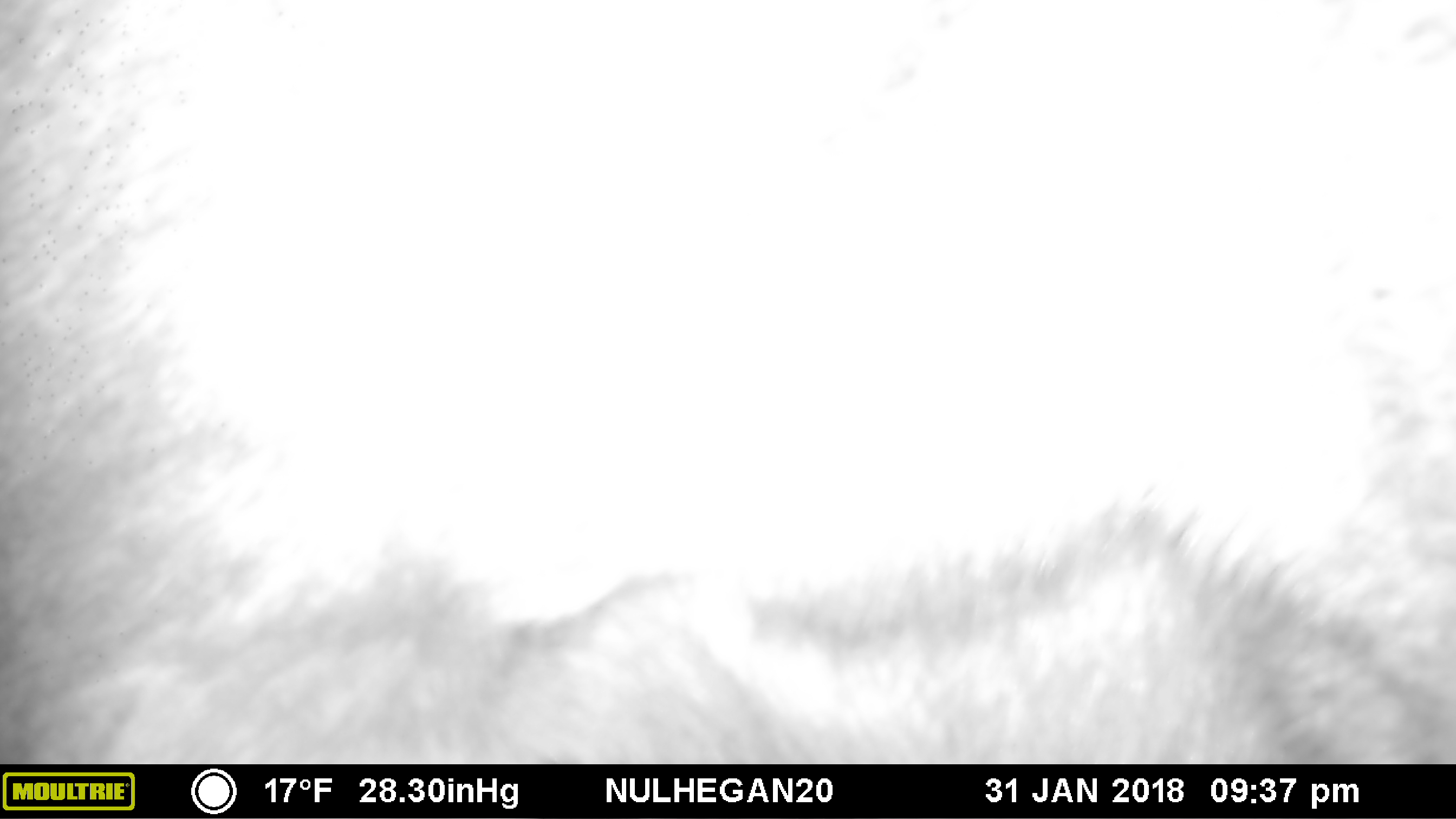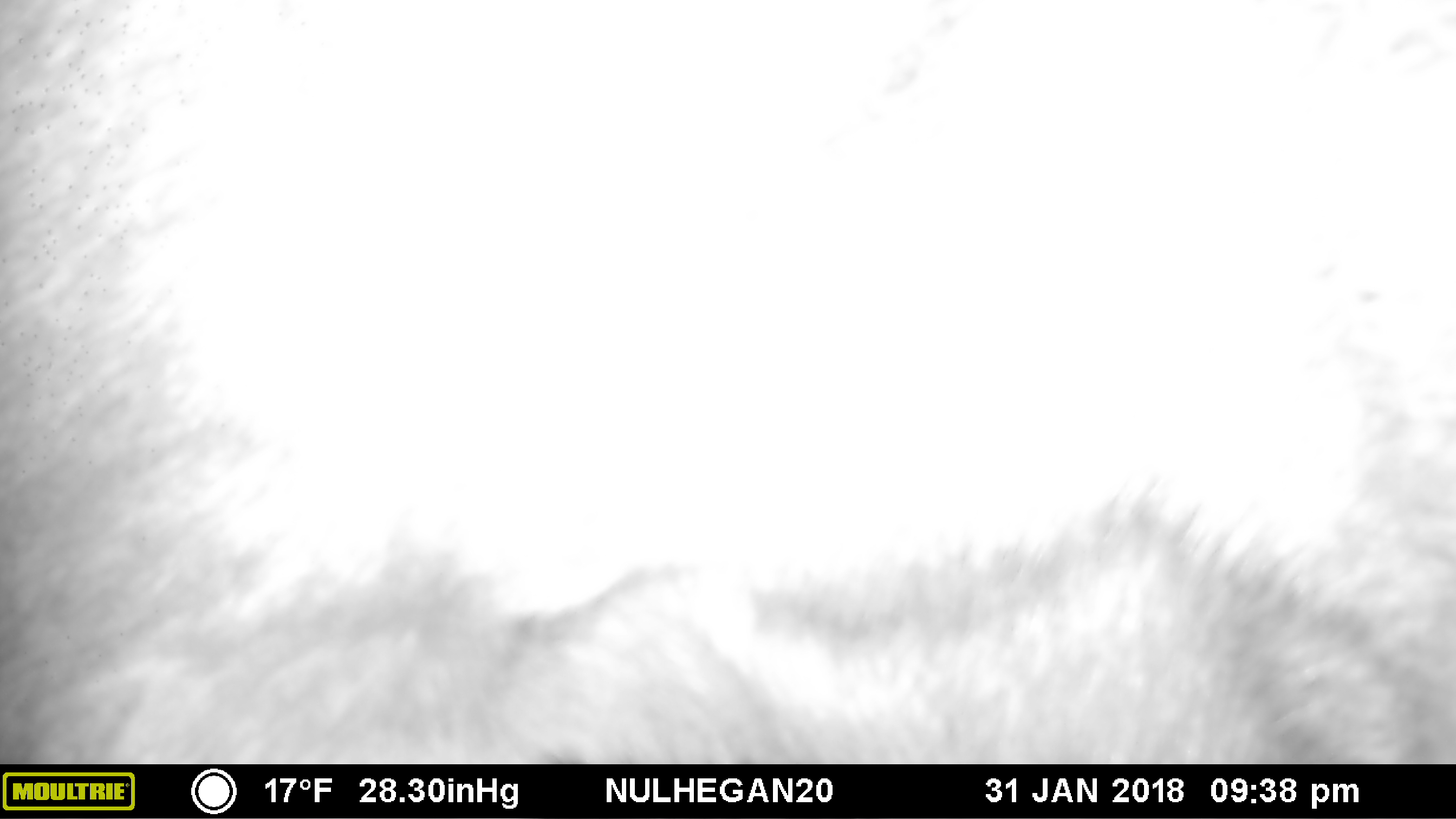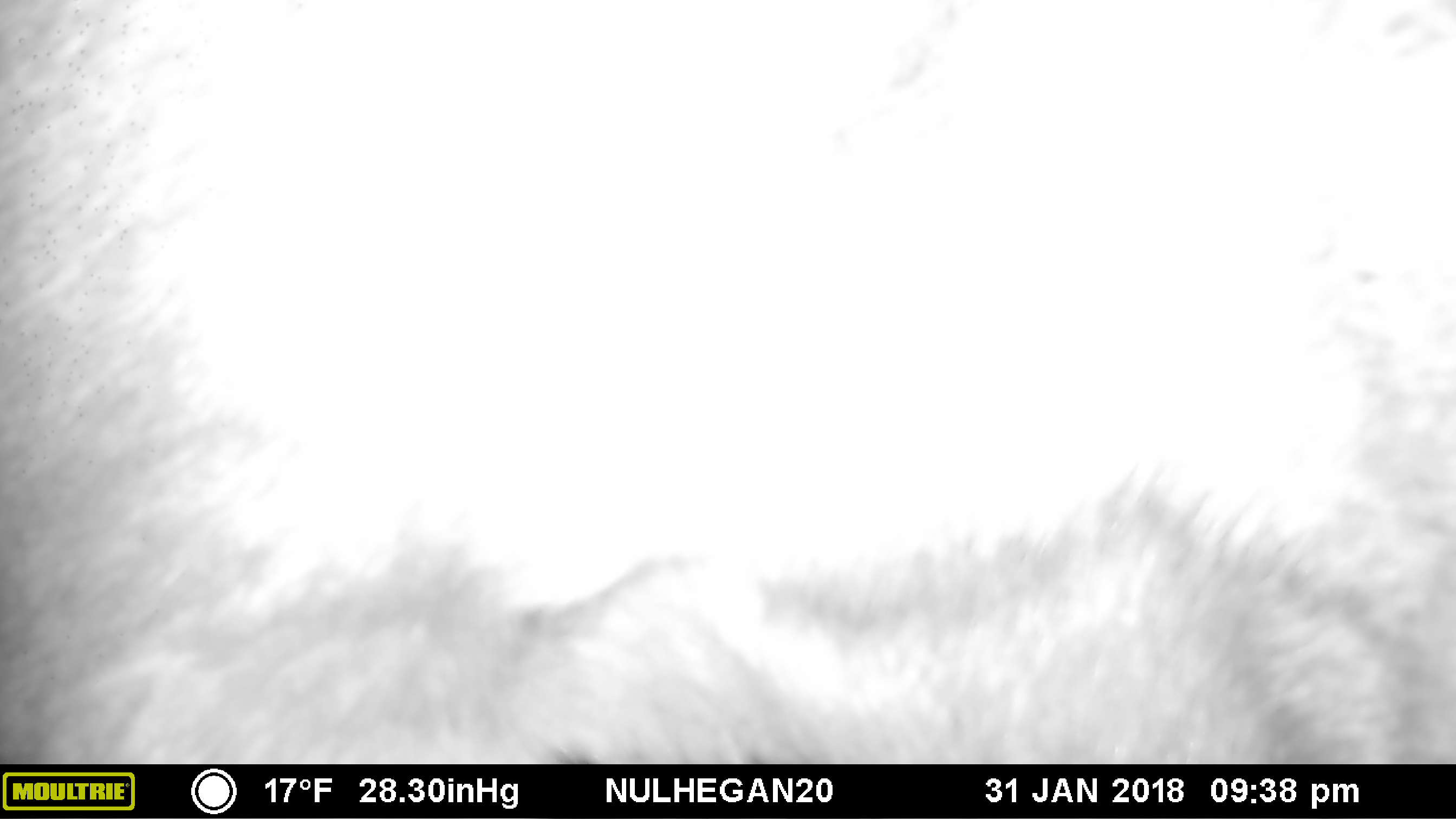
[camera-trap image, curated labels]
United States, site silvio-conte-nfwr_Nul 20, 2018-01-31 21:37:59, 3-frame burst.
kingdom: Animalia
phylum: Chordata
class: Mammalia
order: Artiodactyla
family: Cervidae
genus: Alces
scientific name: Alces alces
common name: moose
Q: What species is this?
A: Moose (Alces alces).